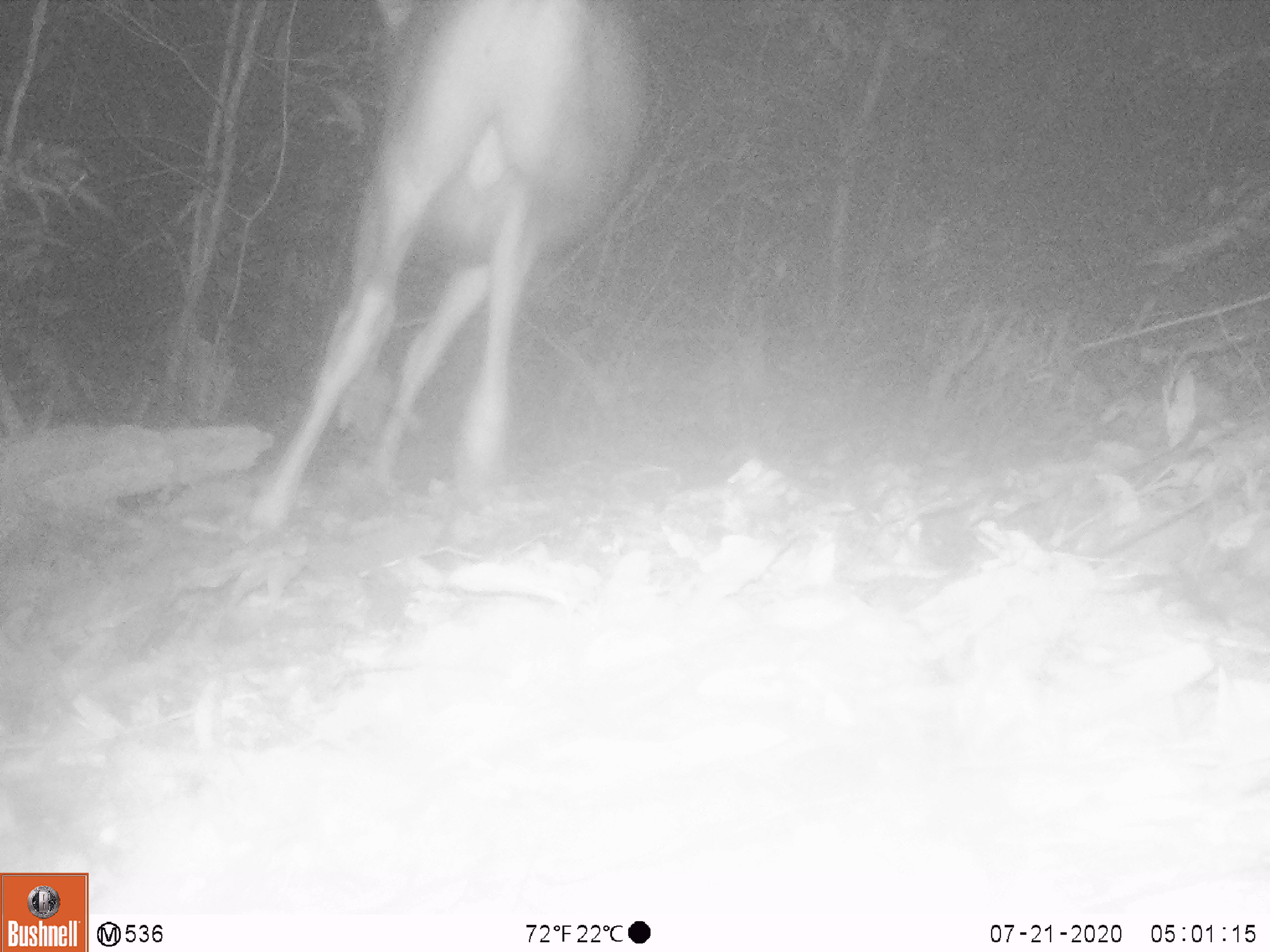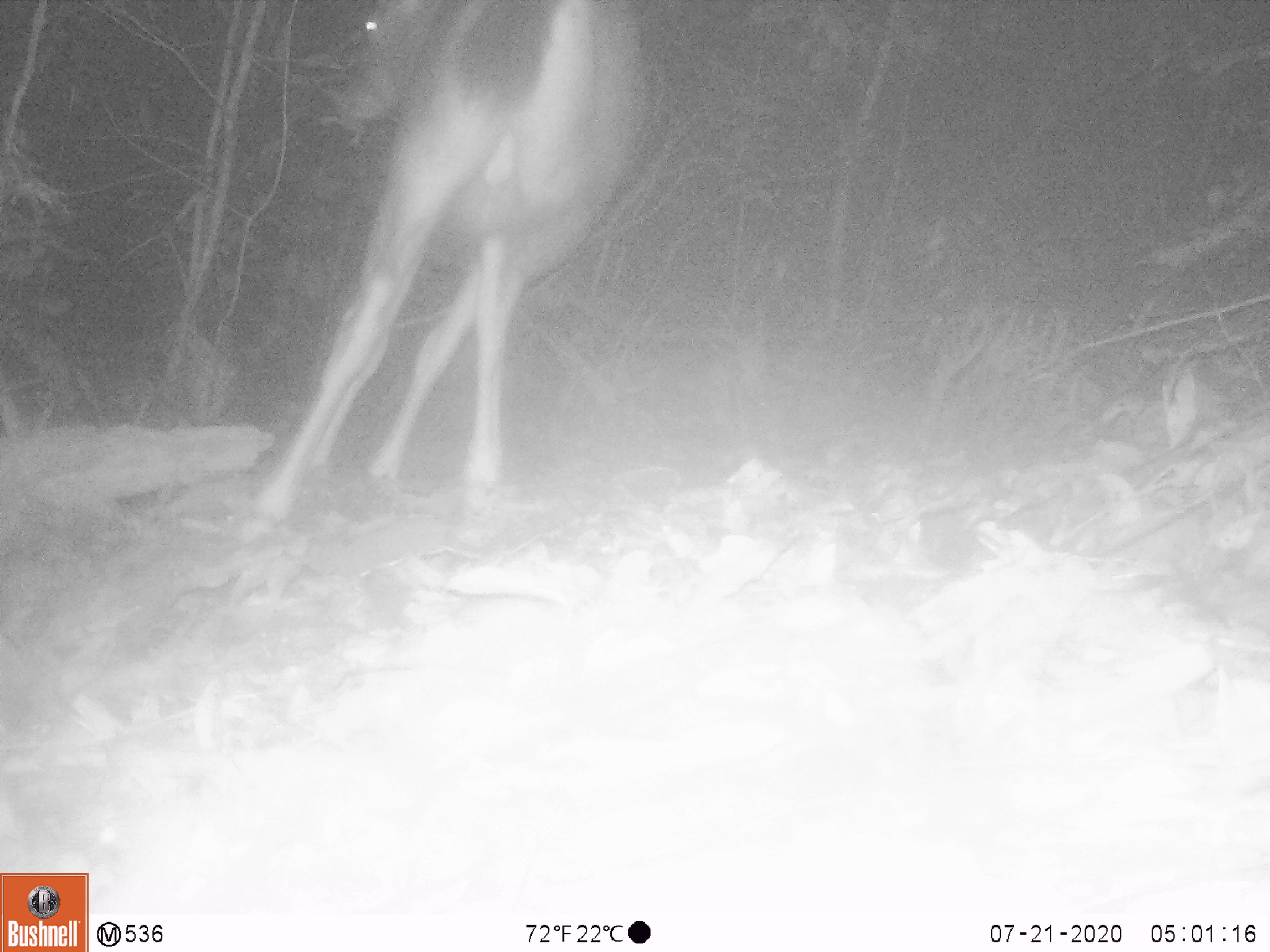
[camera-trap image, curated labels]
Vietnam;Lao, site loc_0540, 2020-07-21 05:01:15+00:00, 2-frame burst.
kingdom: Animalia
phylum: Chordata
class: Mammalia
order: Artiodactyla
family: Cervidae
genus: Rusa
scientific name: Rusa unicolor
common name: sambar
Sambar (Rusa unicolor). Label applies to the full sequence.